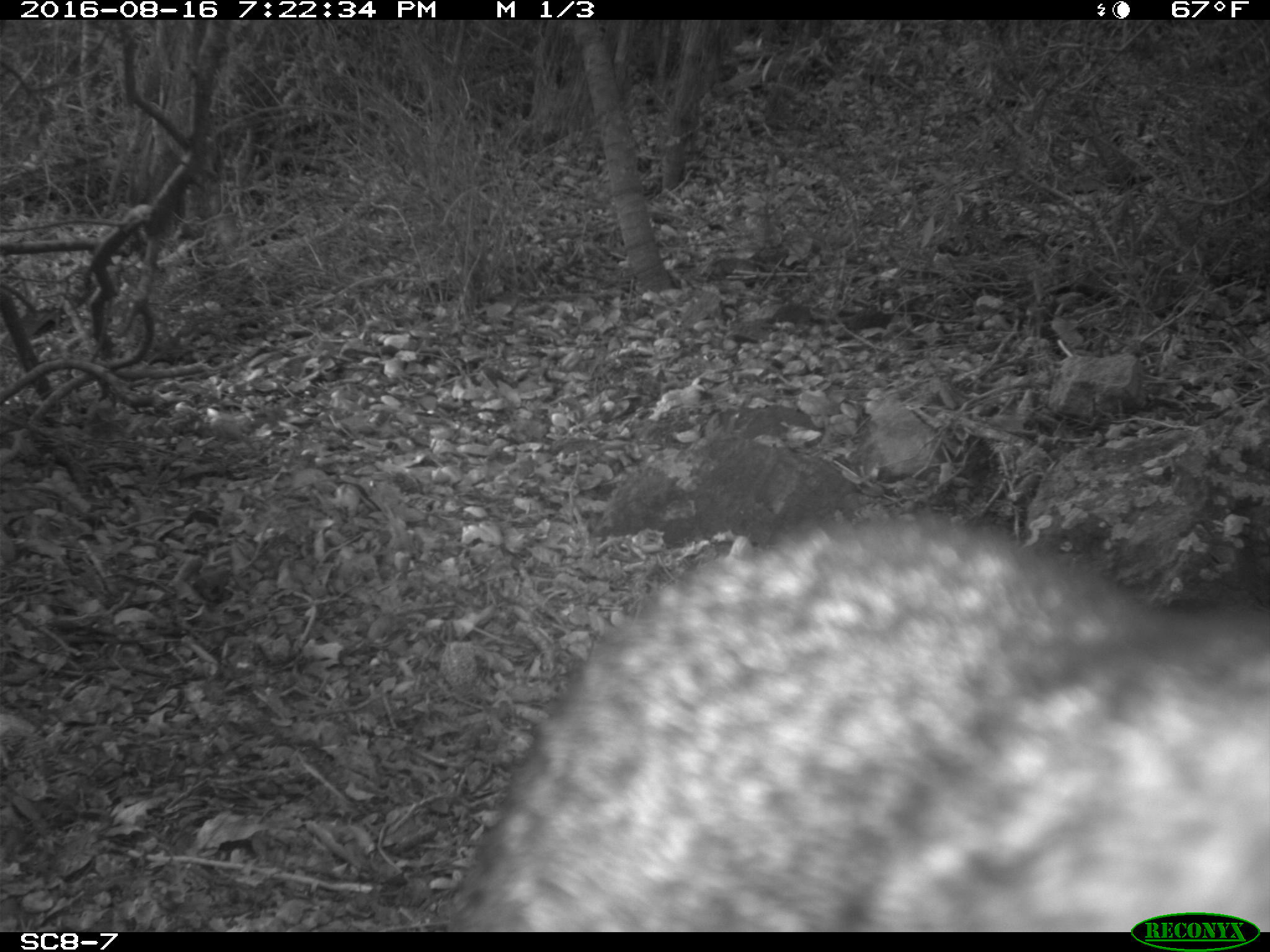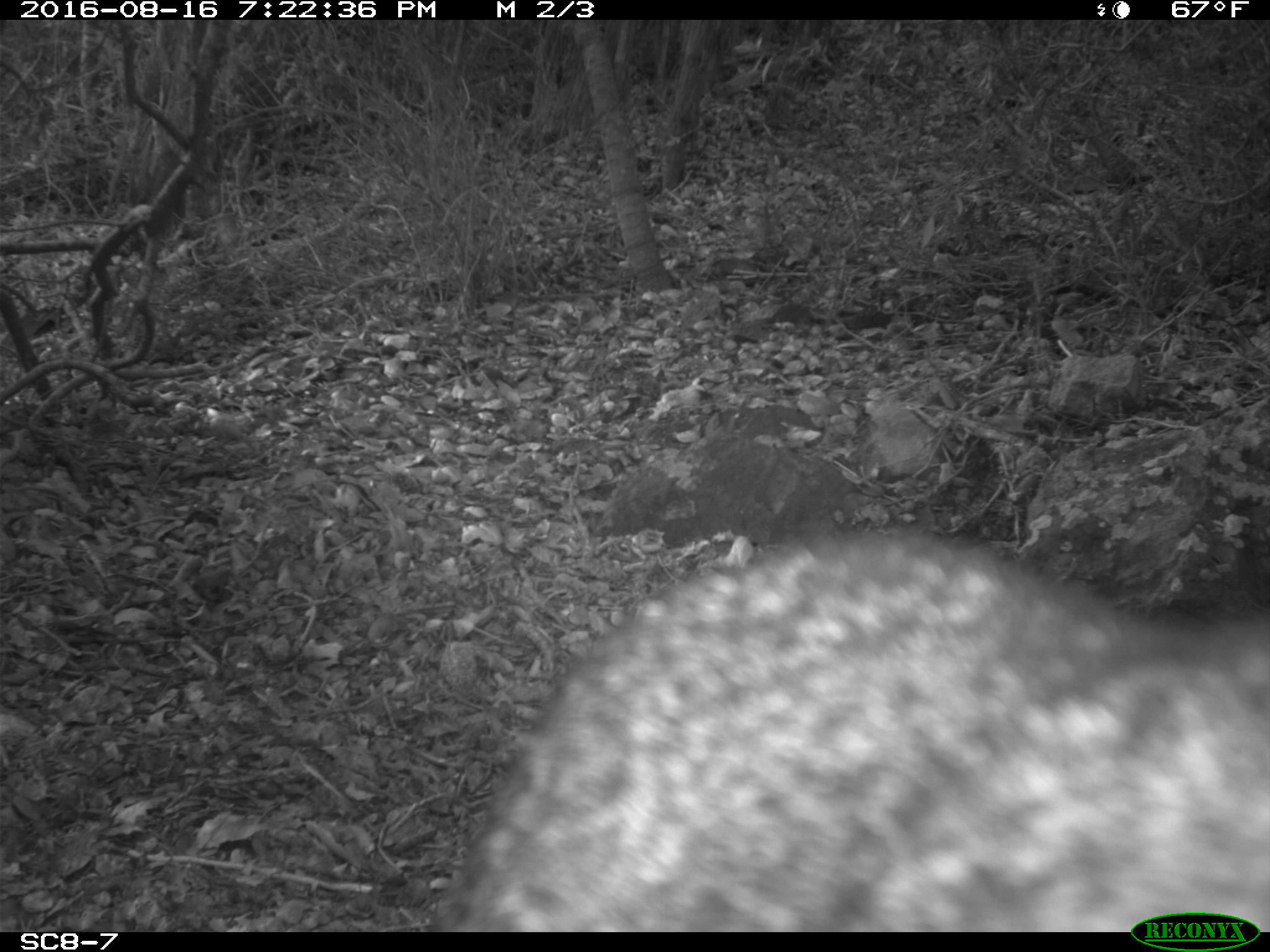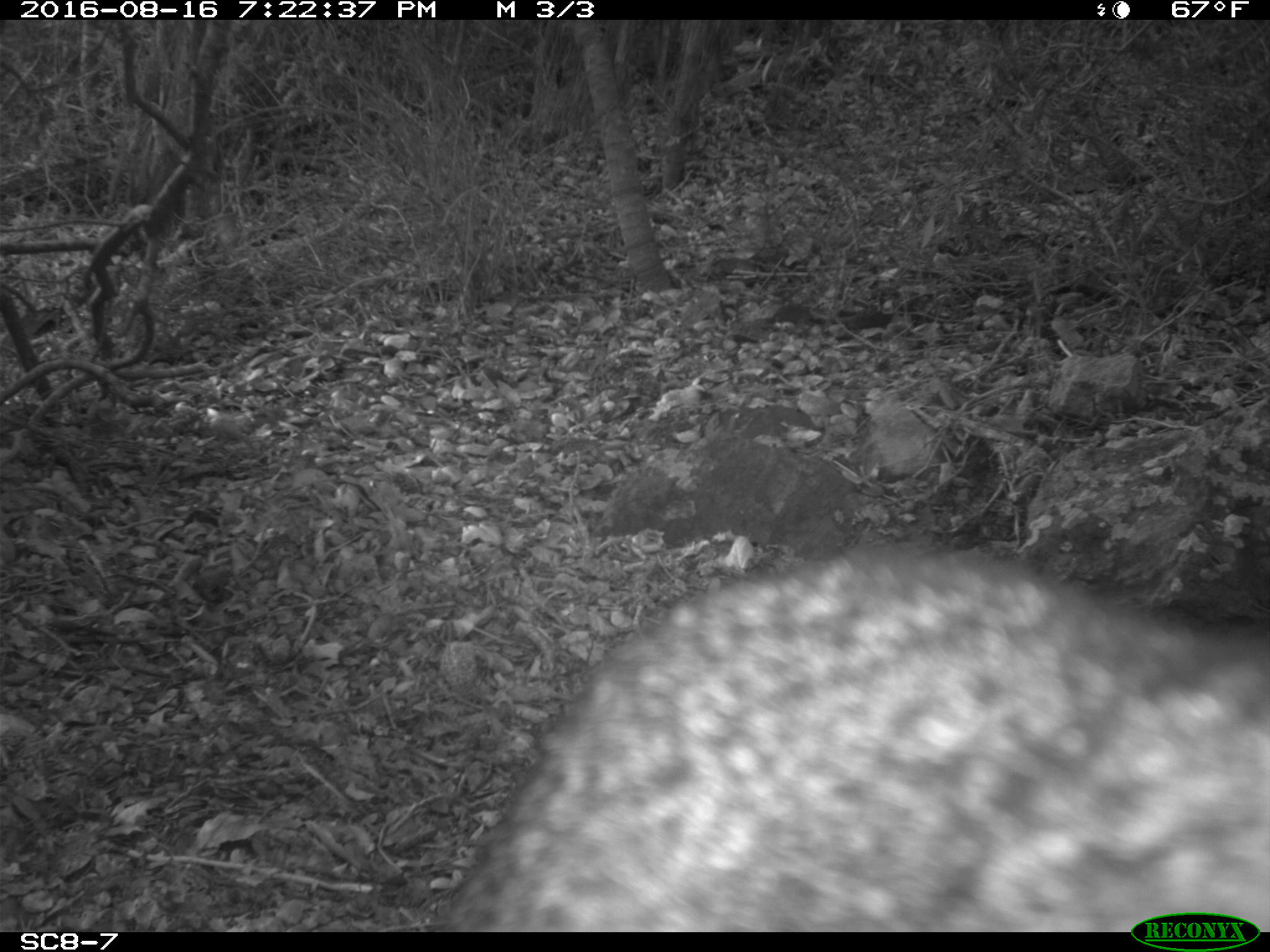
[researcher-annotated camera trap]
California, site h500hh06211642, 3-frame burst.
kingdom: Animalia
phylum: Chordata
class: Mammalia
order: Carnivora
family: Canidae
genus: Urocyon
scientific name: Urocyon littoralis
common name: island fox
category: fox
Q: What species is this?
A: Fox (island fox) (Urocyon littoralis).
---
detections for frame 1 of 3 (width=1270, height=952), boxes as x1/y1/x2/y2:
fox: 436/507/1269/930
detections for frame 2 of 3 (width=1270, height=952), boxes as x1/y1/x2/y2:
fox: 438/524/1269/931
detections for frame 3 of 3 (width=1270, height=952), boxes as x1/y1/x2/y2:
fox: 427/544/1269/932